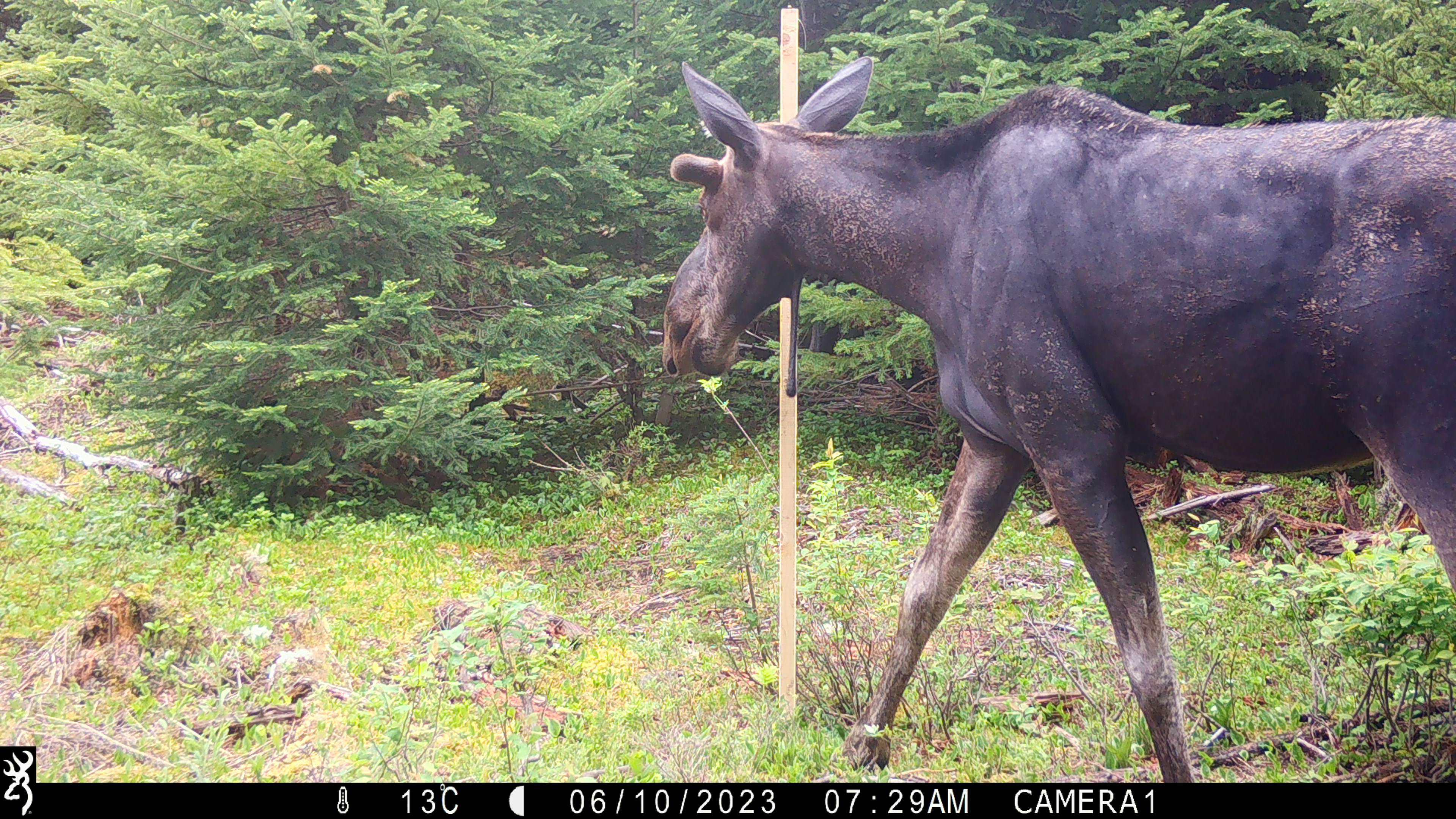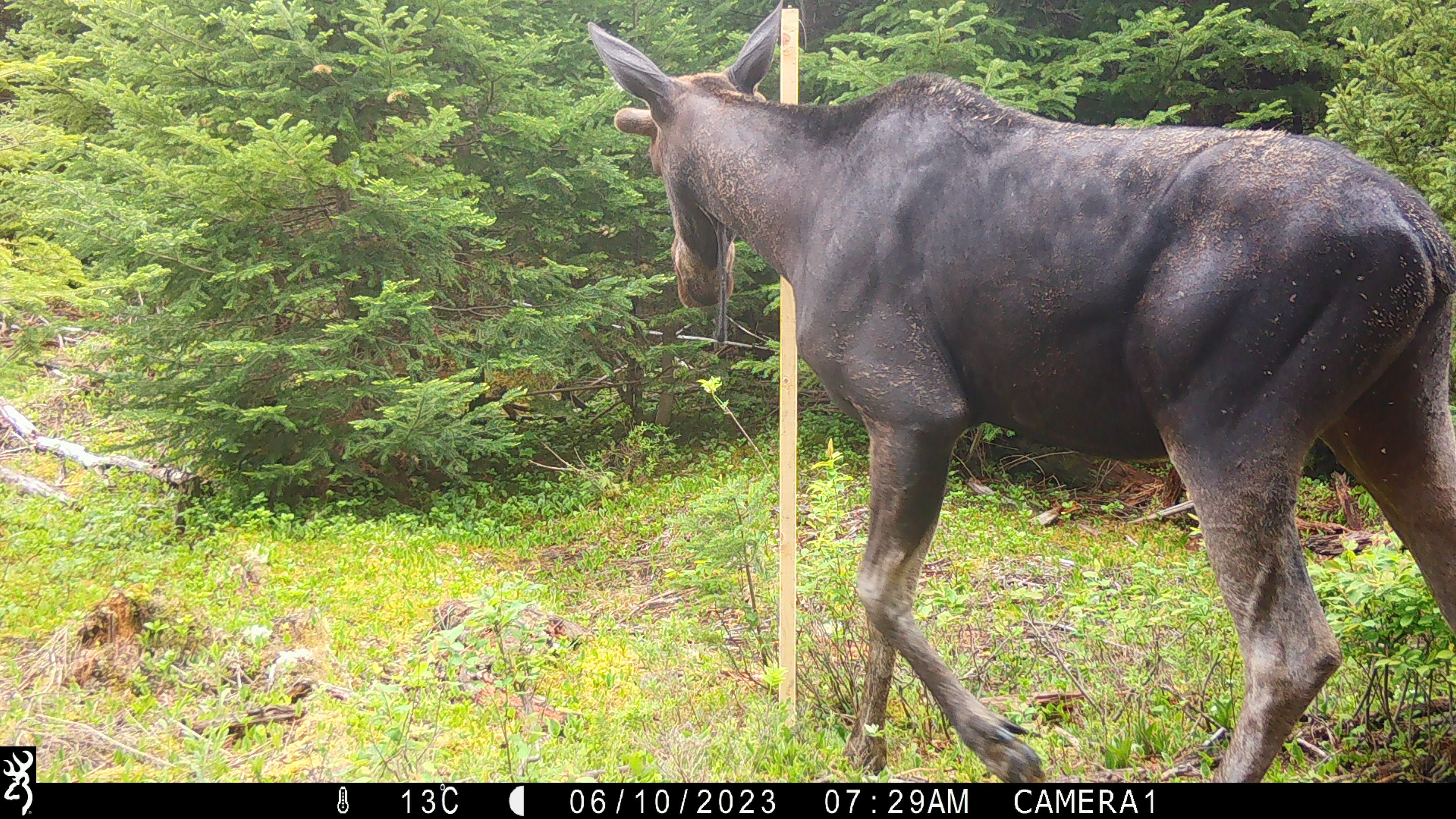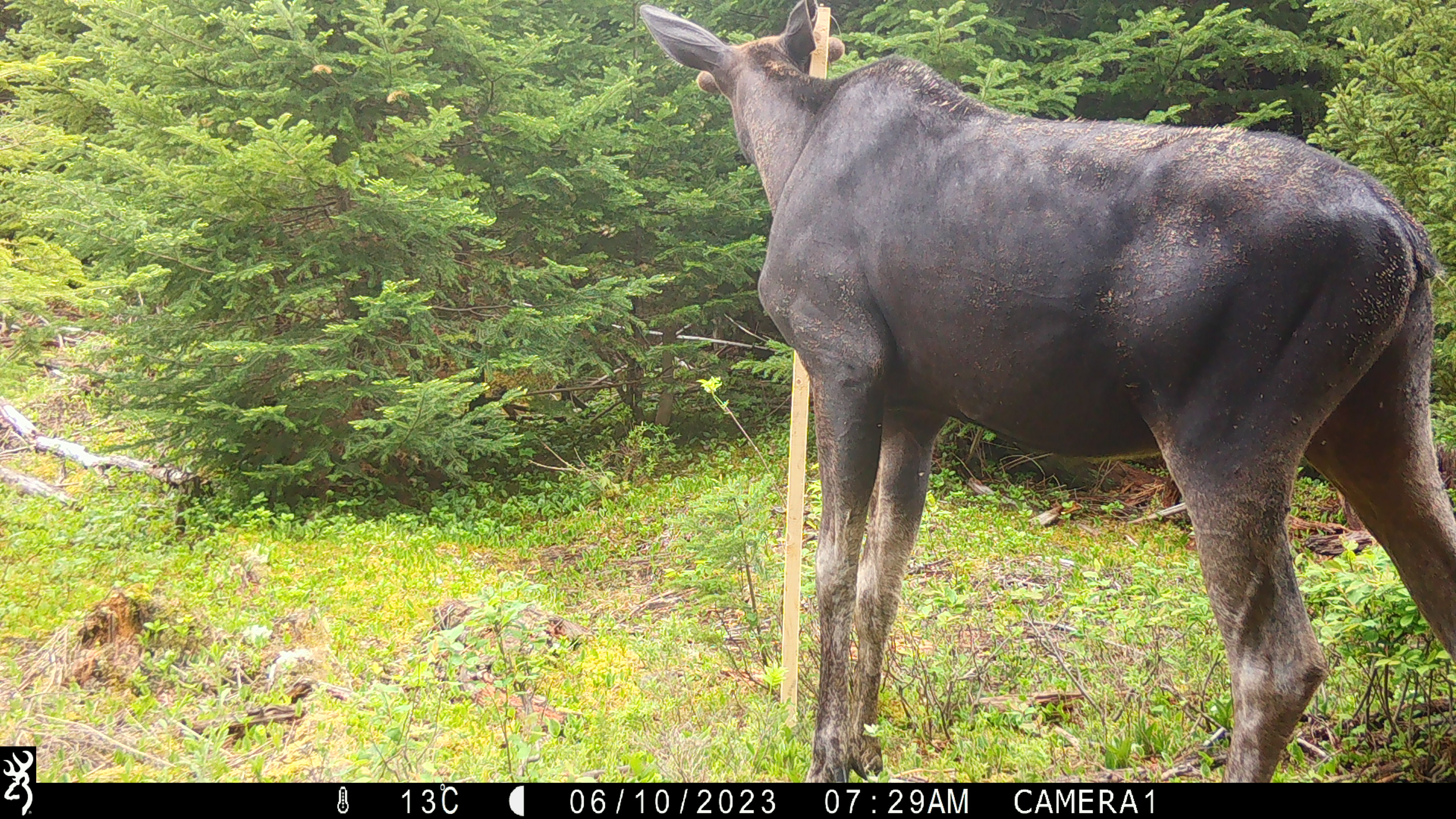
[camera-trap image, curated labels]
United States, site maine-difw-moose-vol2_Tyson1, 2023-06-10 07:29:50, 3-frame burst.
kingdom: Animalia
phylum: Chordata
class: Mammalia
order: Artiodactyla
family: Cervidae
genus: Alces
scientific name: Alces alces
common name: moose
Moose (Alces alces).